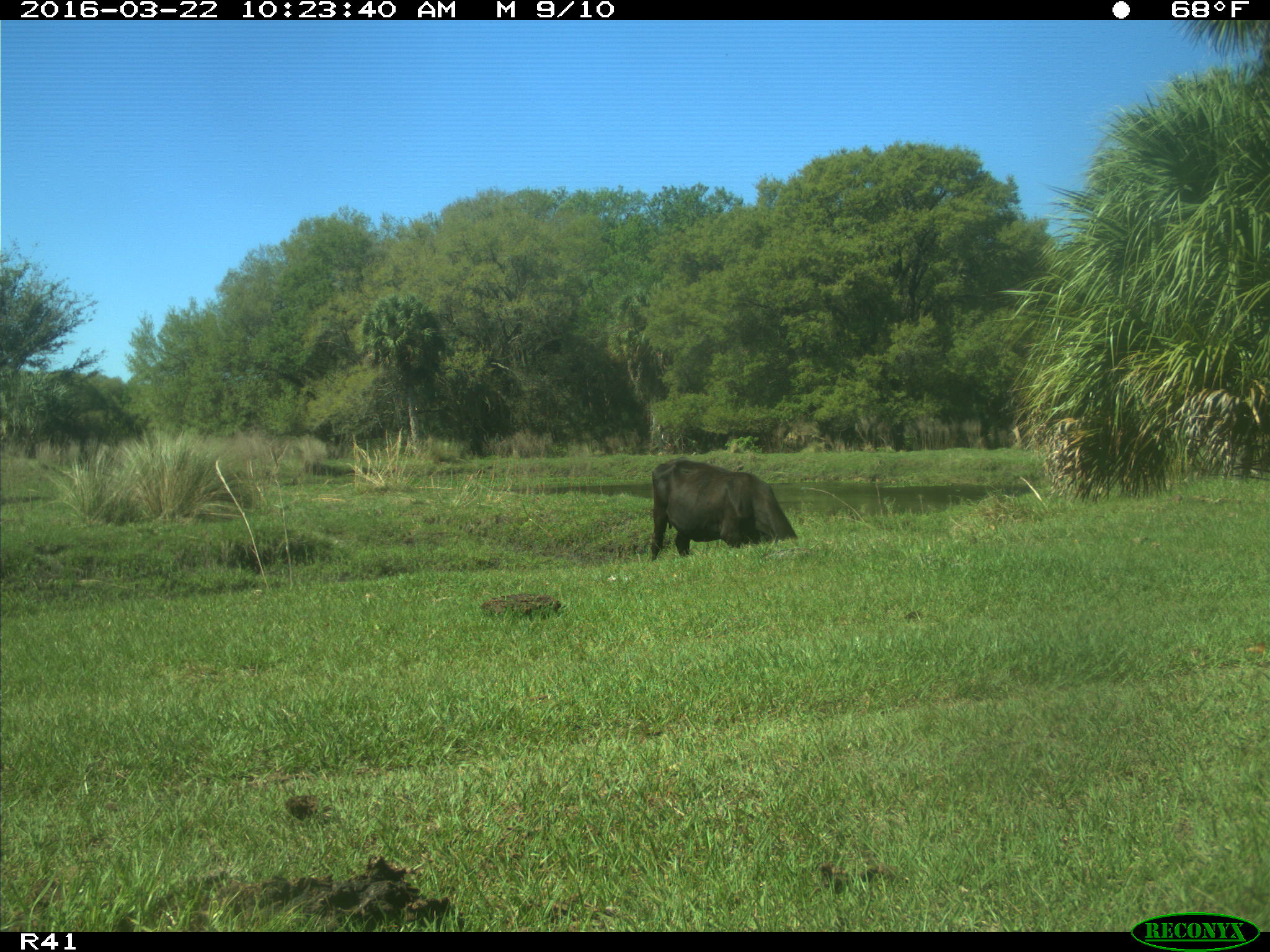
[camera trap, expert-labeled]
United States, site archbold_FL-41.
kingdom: Animalia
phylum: Chordata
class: Mammalia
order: Artiodactyla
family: Bovidae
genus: Bos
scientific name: Bos taurus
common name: domestic cow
Bos taurus (domestic cow).